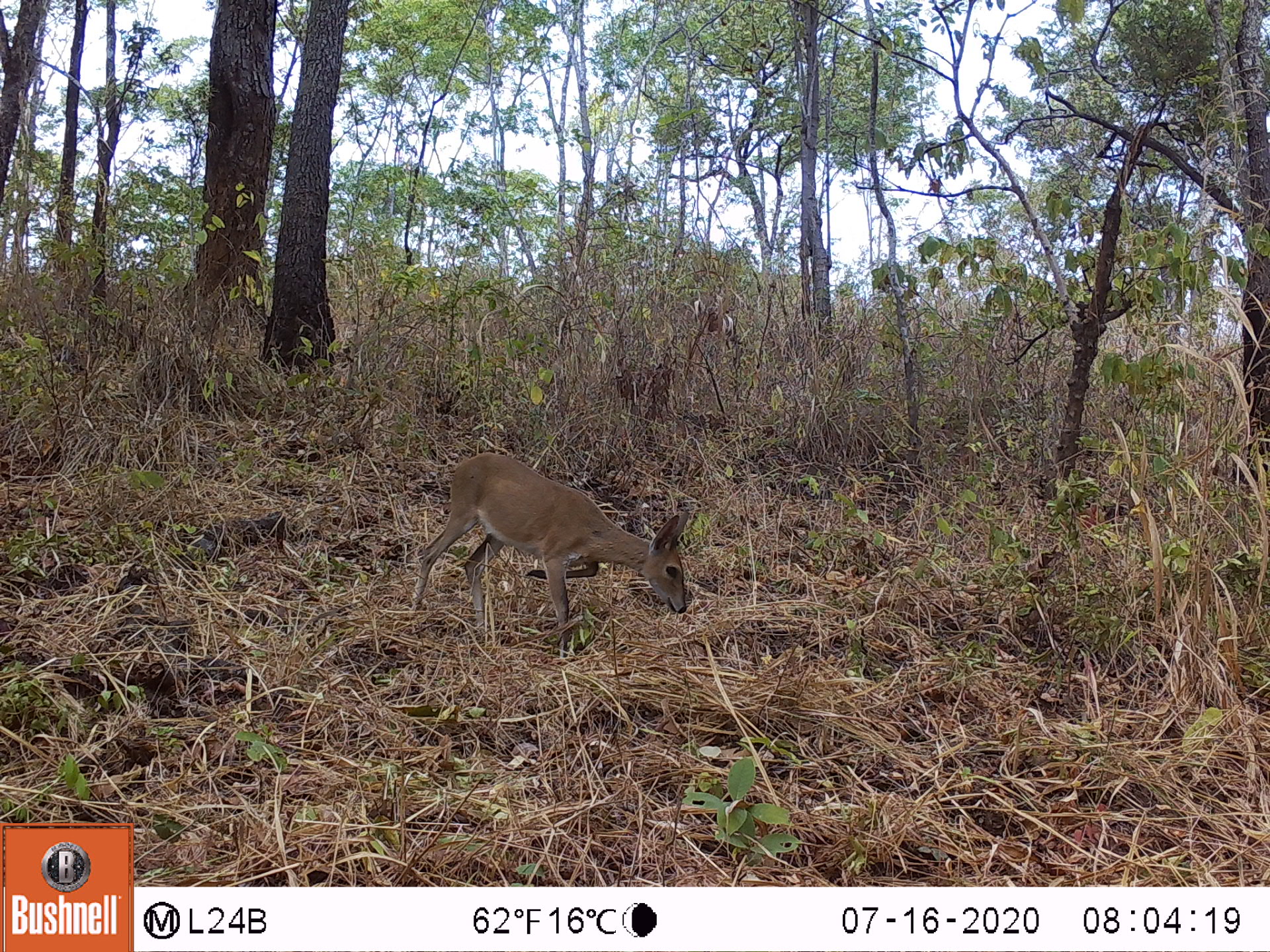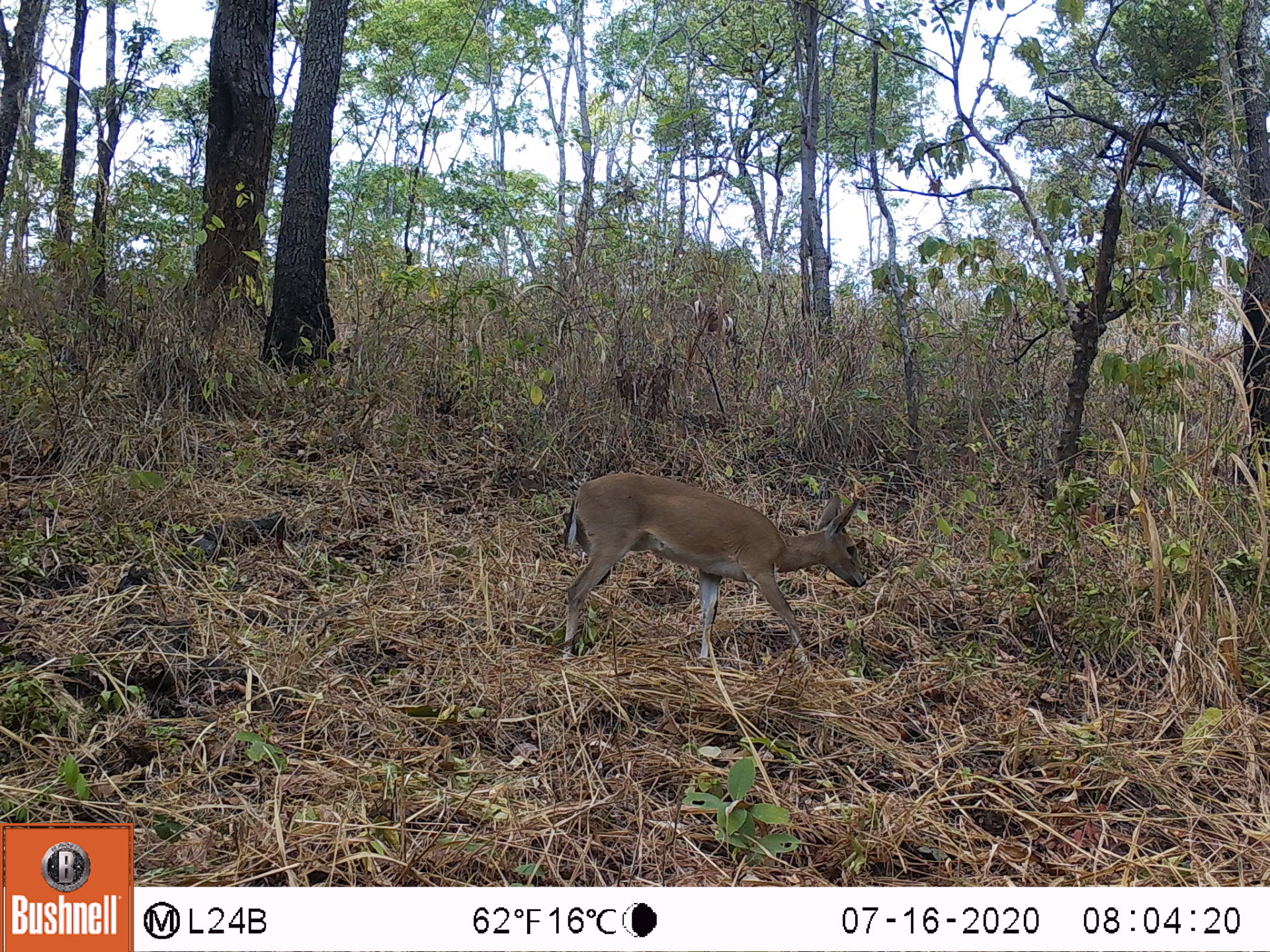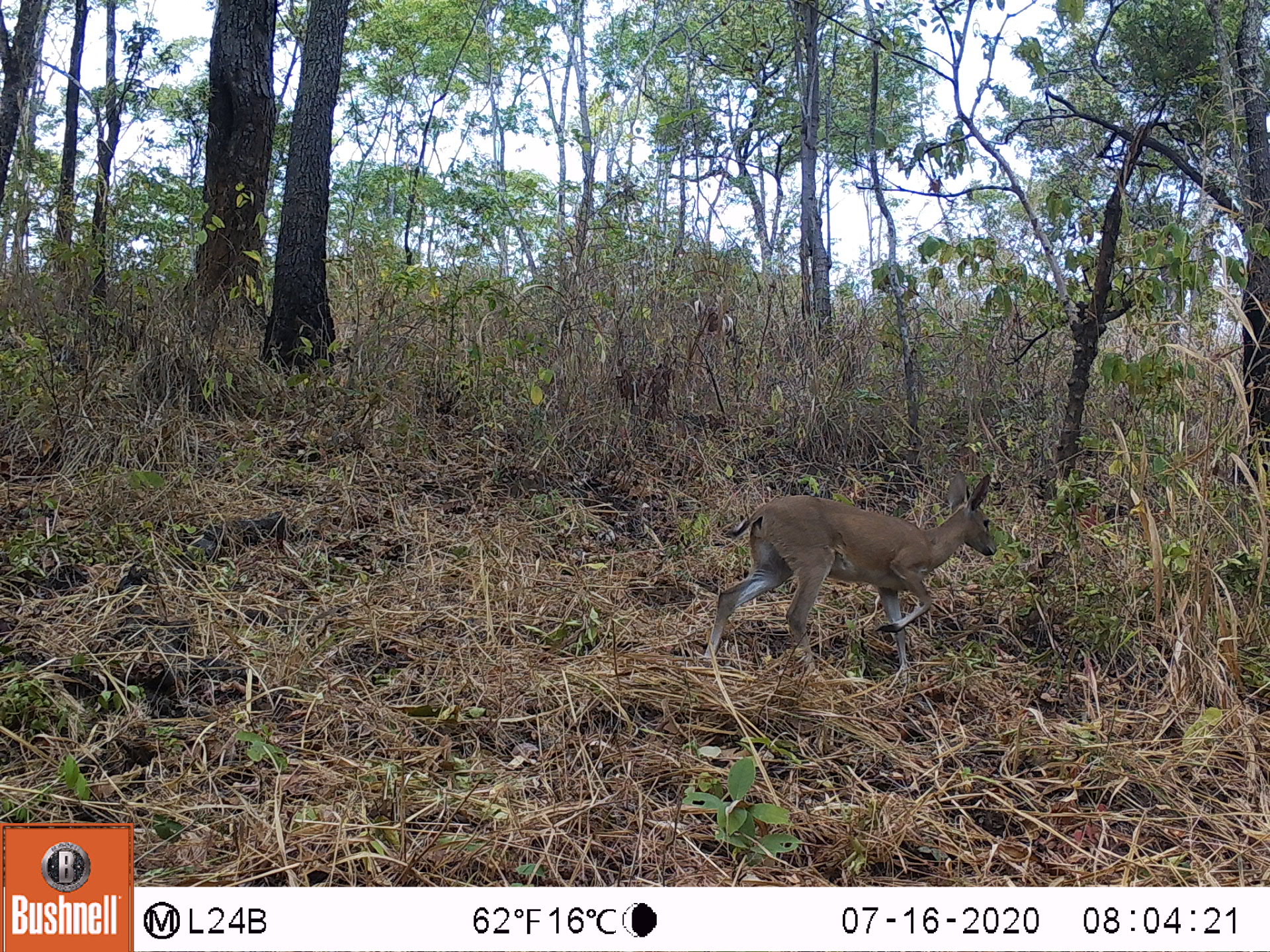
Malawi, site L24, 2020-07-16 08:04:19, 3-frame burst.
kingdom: Animalia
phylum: Chordata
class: Mammalia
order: Artiodactyla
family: Bovidae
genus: Sylvicapra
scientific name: Sylvicapra grimmia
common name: common duiker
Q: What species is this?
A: Common duiker (Sylvicapra grimmia).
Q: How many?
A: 1.